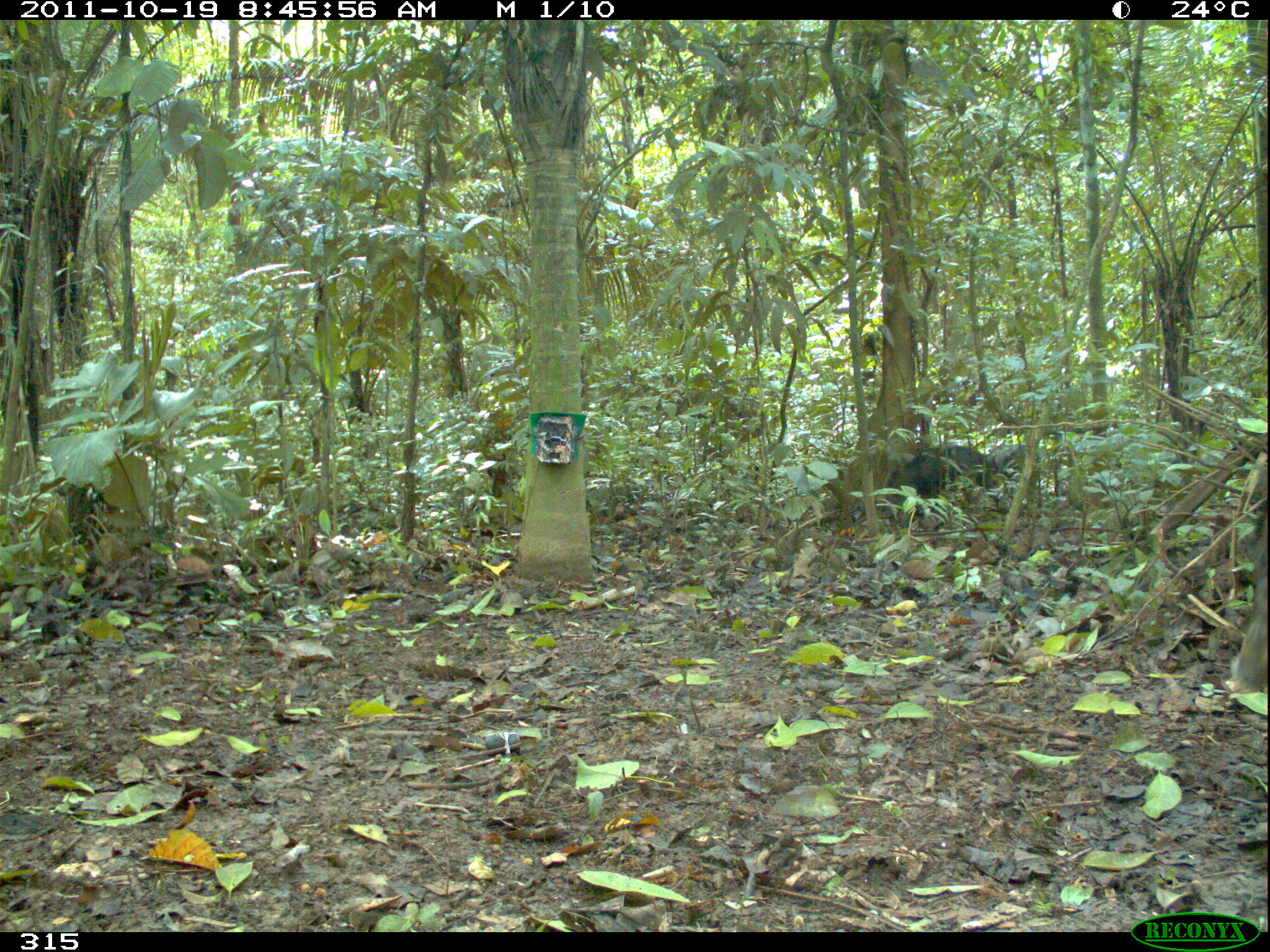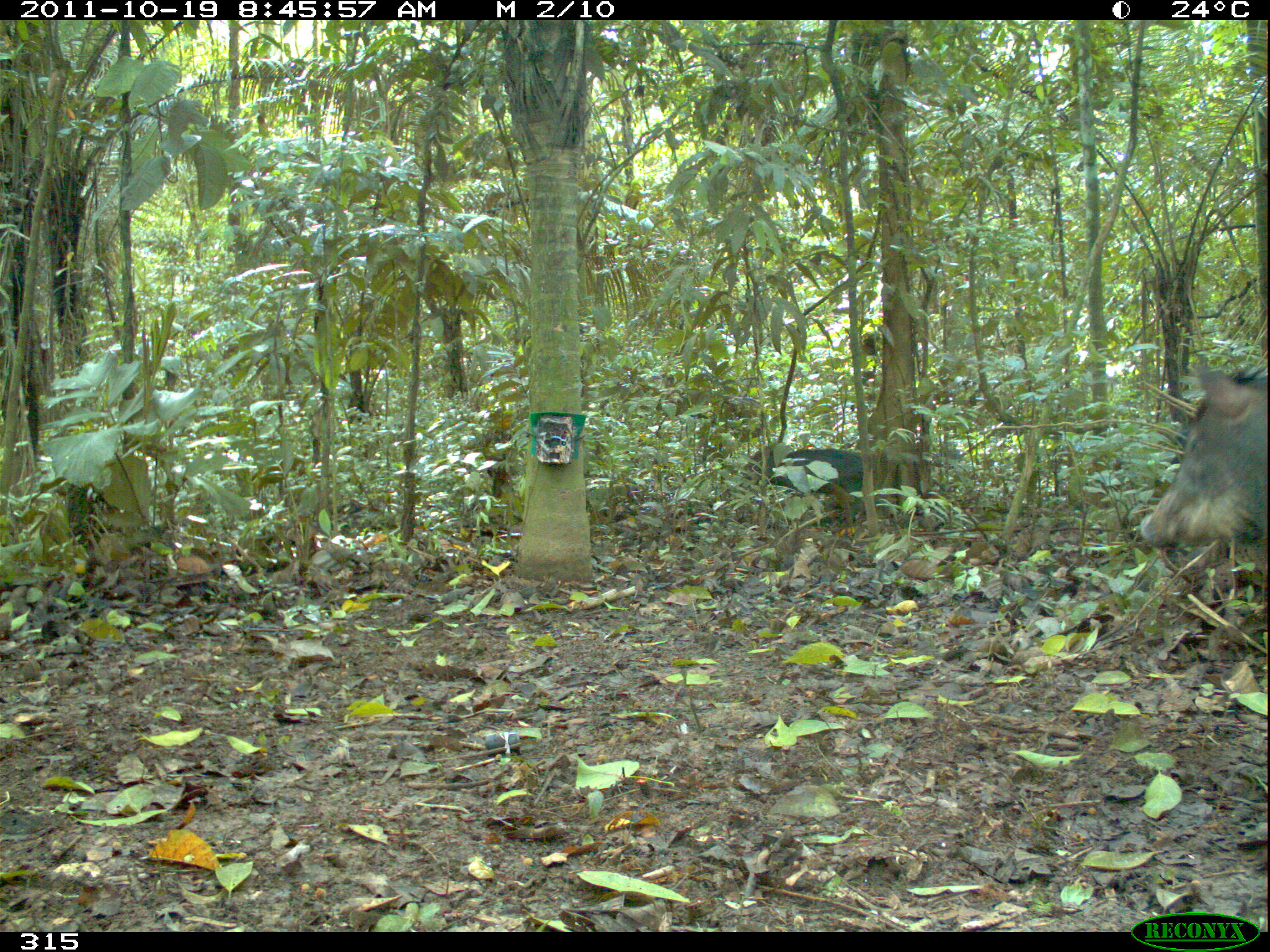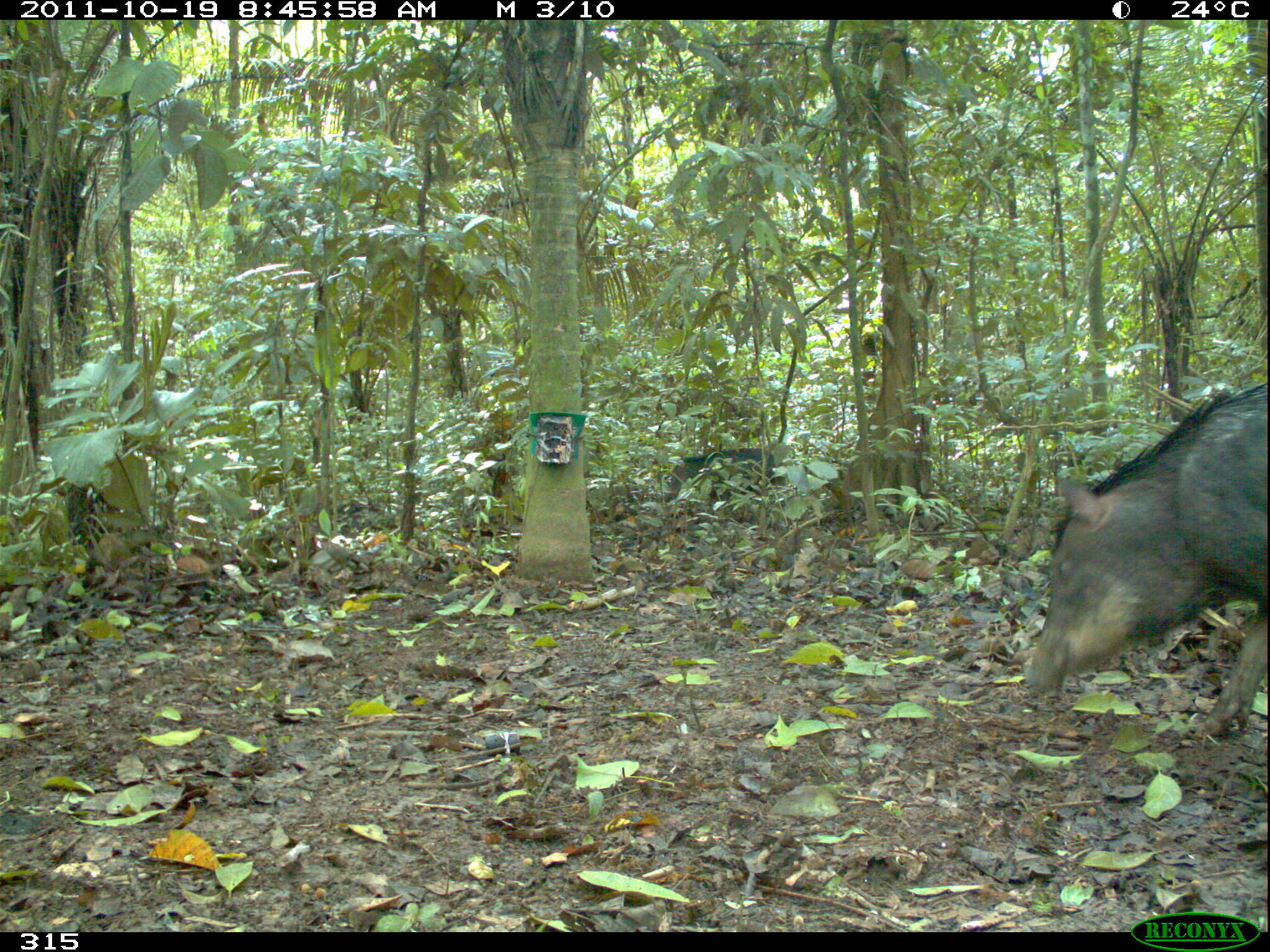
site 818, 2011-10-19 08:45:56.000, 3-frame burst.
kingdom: Animalia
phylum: Chordata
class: Mammalia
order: Artiodactyla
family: Tayassuidae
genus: Tayassu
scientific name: Tayassu pecari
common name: white-lipped peccary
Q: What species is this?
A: Tayassu pecari (white-lipped peccary).